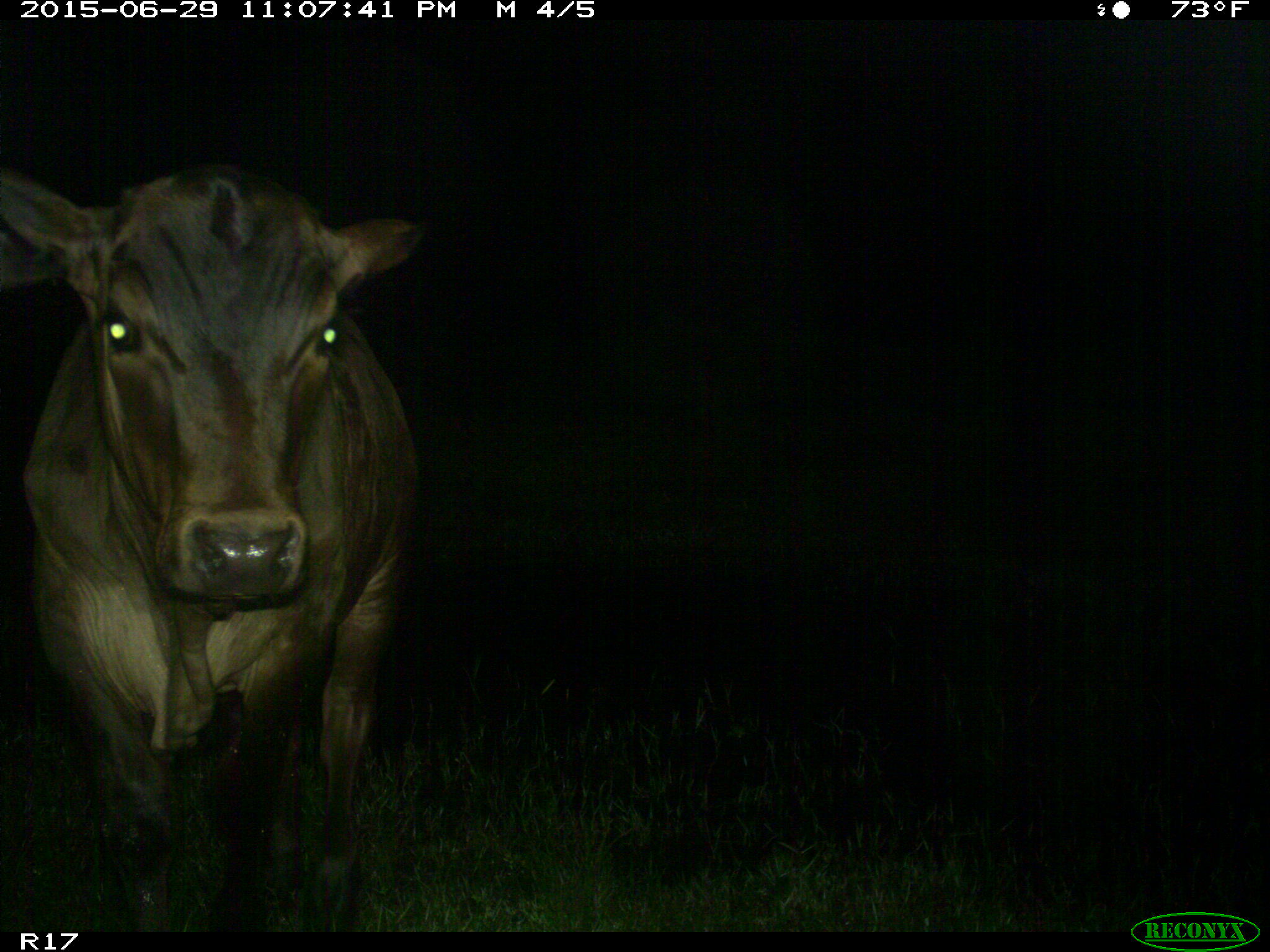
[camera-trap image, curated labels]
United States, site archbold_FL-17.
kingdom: Animalia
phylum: Chordata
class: Mammalia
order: Artiodactyla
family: Bovidae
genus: Bos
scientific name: Bos taurus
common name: domestic cow